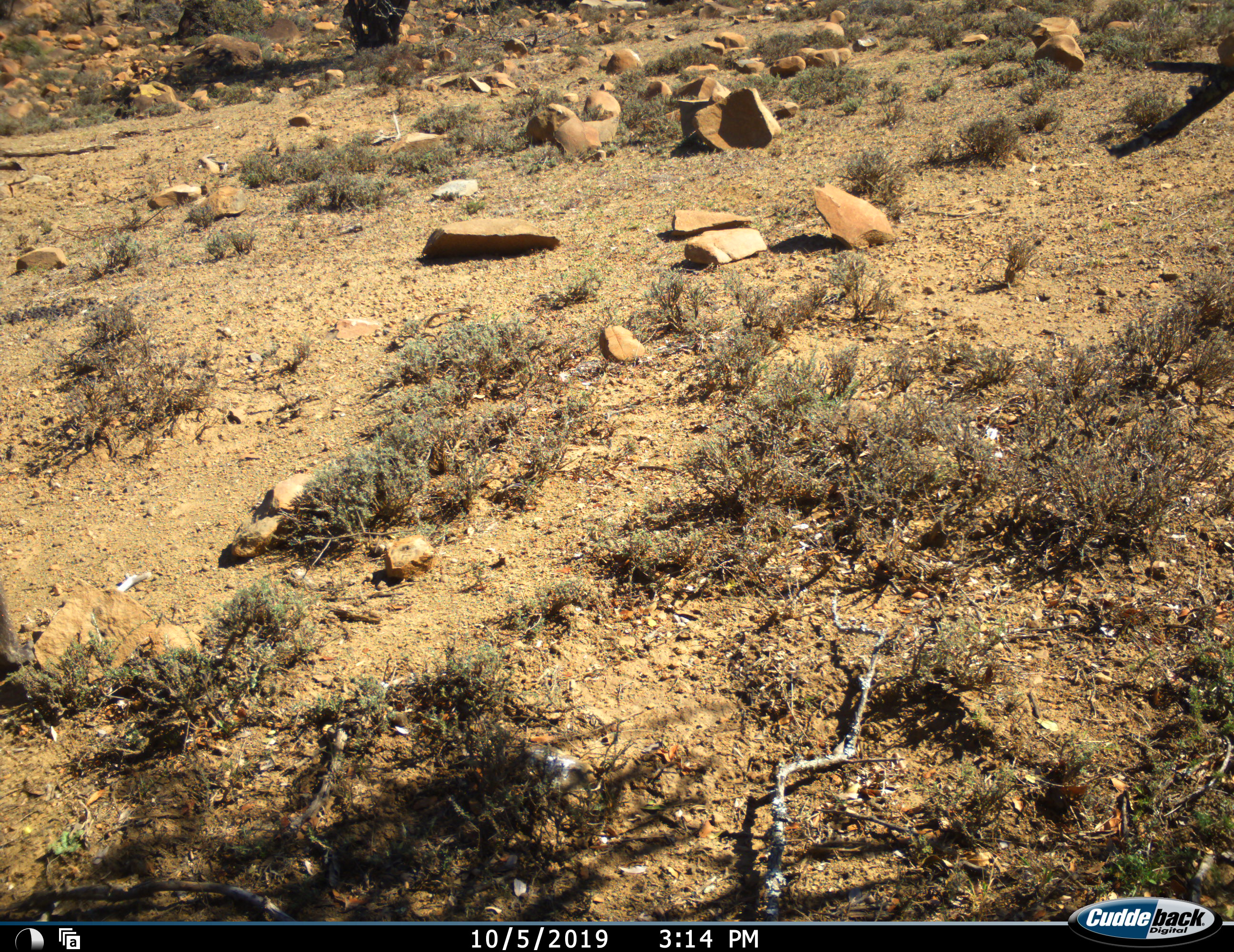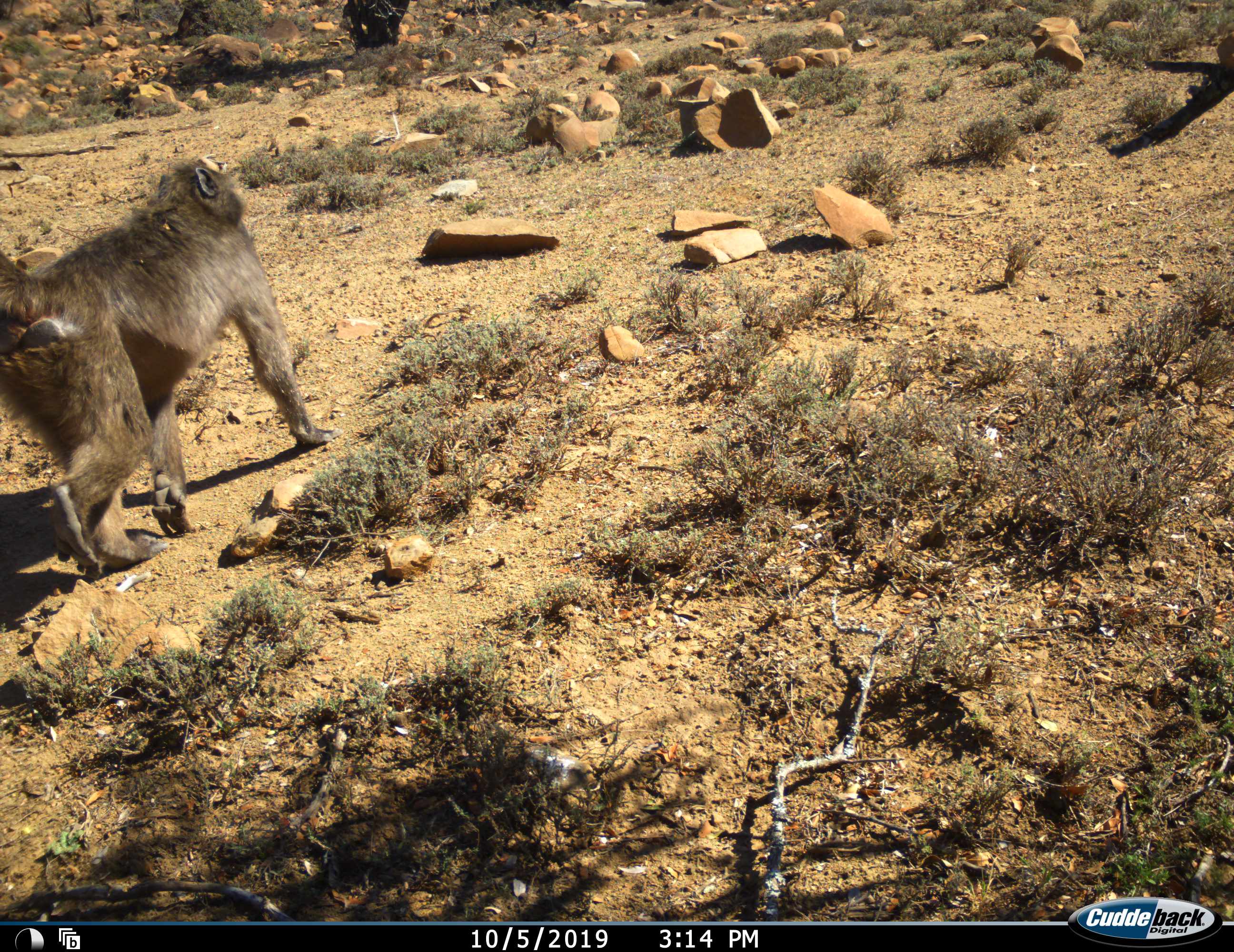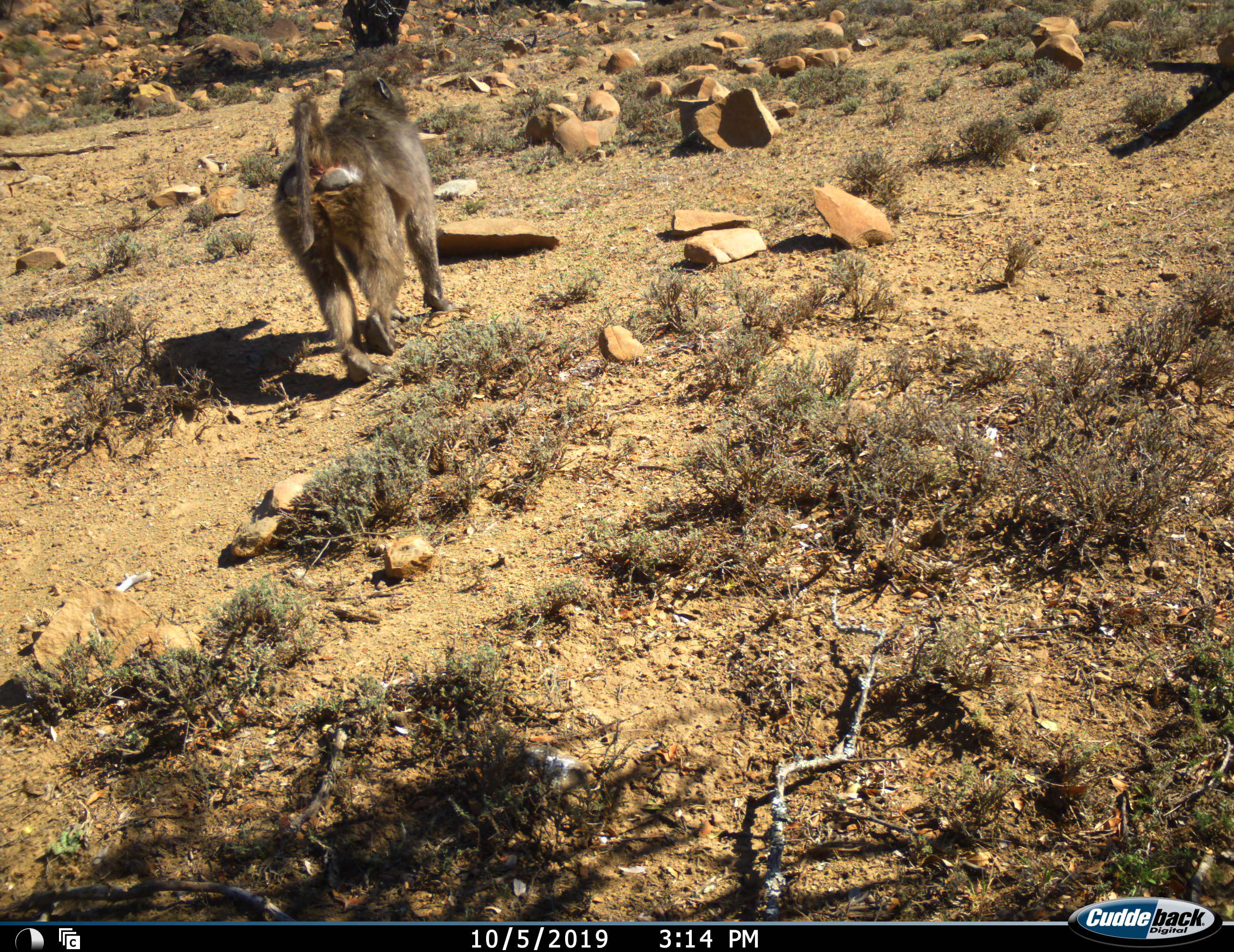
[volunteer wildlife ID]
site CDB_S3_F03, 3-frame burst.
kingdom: Animalia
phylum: Chordata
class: Mammalia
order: Primates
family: Cercopithecidae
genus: Papio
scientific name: Papio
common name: baboon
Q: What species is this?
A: Baboon (Papio).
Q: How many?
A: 1.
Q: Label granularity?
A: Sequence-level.